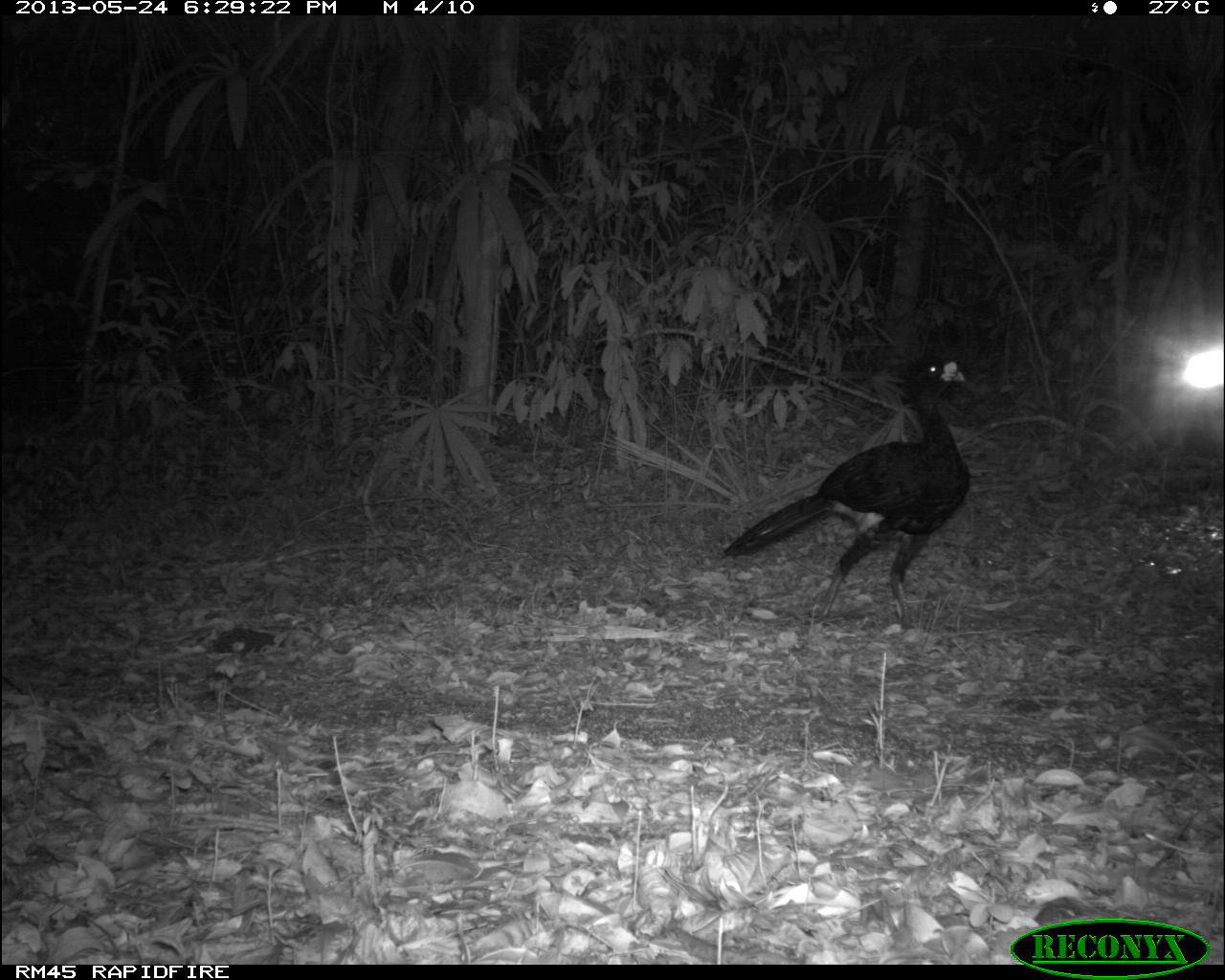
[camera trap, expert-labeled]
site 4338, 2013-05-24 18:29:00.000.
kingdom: Animalia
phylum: Chordata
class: Aves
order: Galliformes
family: Cracidae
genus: Crax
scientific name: Crax rubra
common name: great curassow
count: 1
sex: male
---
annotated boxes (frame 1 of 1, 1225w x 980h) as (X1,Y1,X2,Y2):
crax rubra: (720,354,971,626)